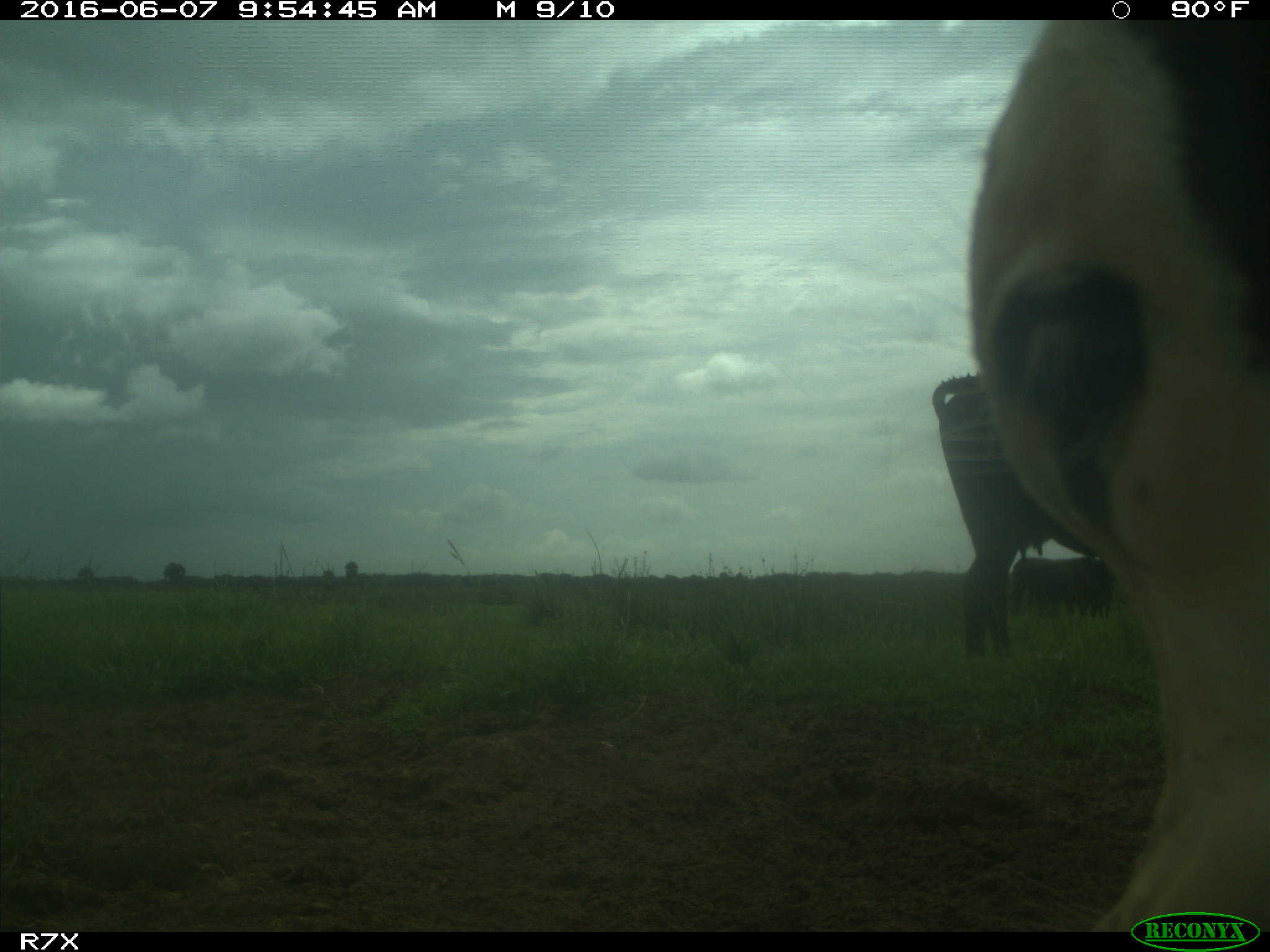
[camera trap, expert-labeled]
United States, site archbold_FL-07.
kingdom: Animalia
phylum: Chordata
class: Mammalia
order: Artiodactyla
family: Bovidae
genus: Bos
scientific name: Bos taurus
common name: domestic cow